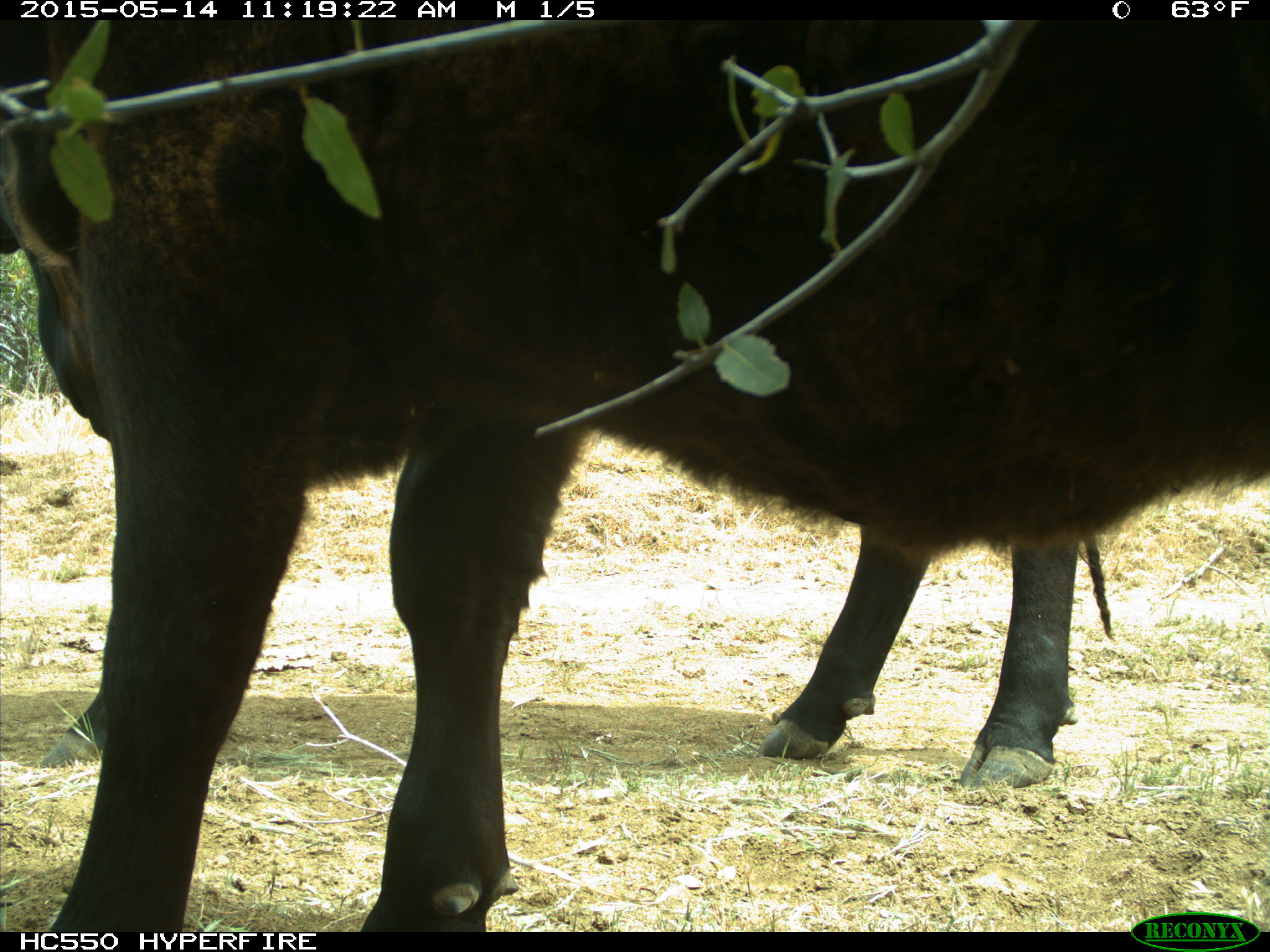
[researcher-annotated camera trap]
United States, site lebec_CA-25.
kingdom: Animalia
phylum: Chordata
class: Mammalia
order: Artiodactyla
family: Bovidae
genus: Bos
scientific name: Bos taurus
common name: domestic cow